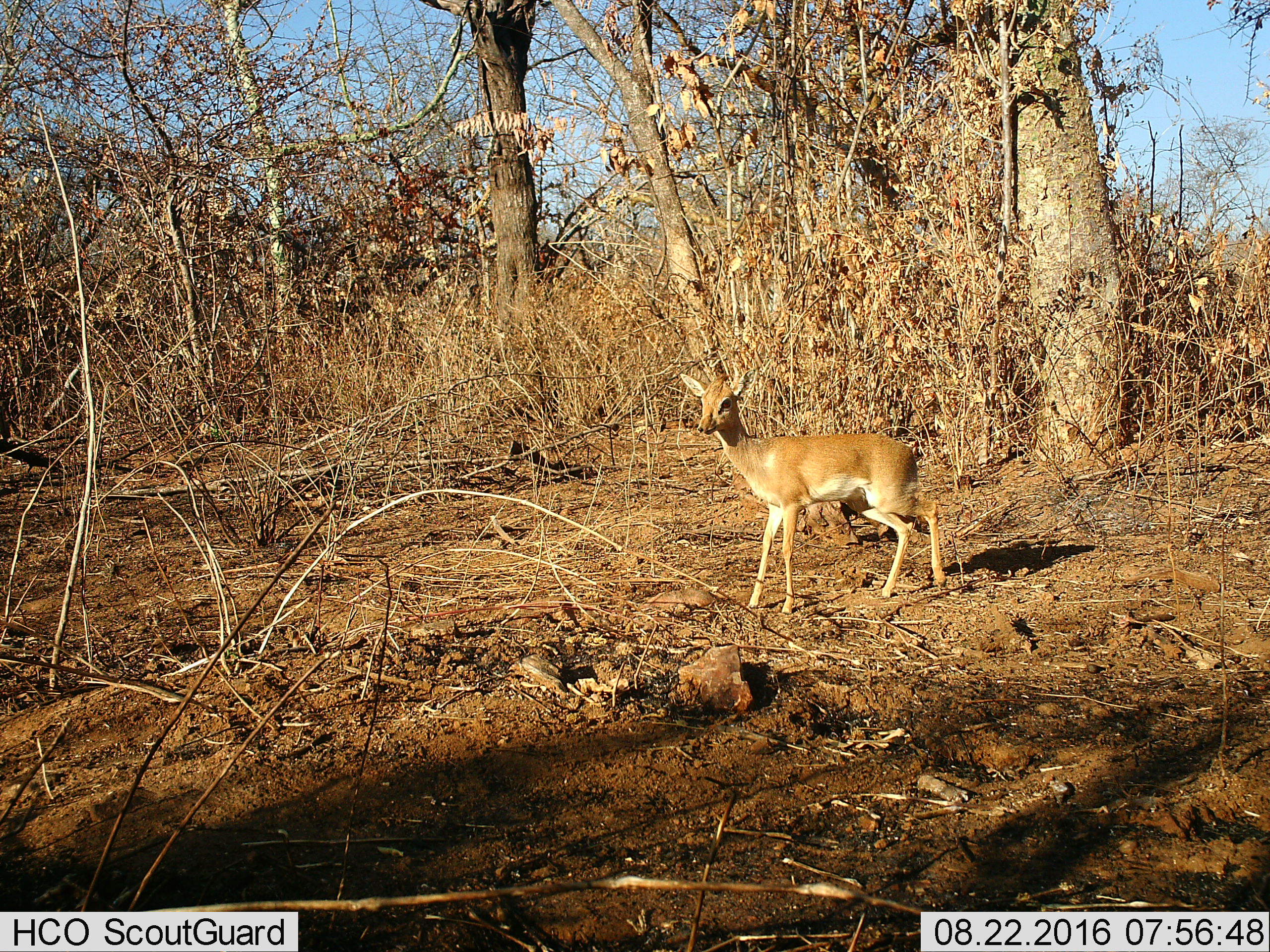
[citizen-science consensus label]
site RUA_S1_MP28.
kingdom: Animalia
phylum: Chordata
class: Mammalia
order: Artiodactyla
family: Bovidae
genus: Madoqua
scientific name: Madoqua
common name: dik-dik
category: dikdik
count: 1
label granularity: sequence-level